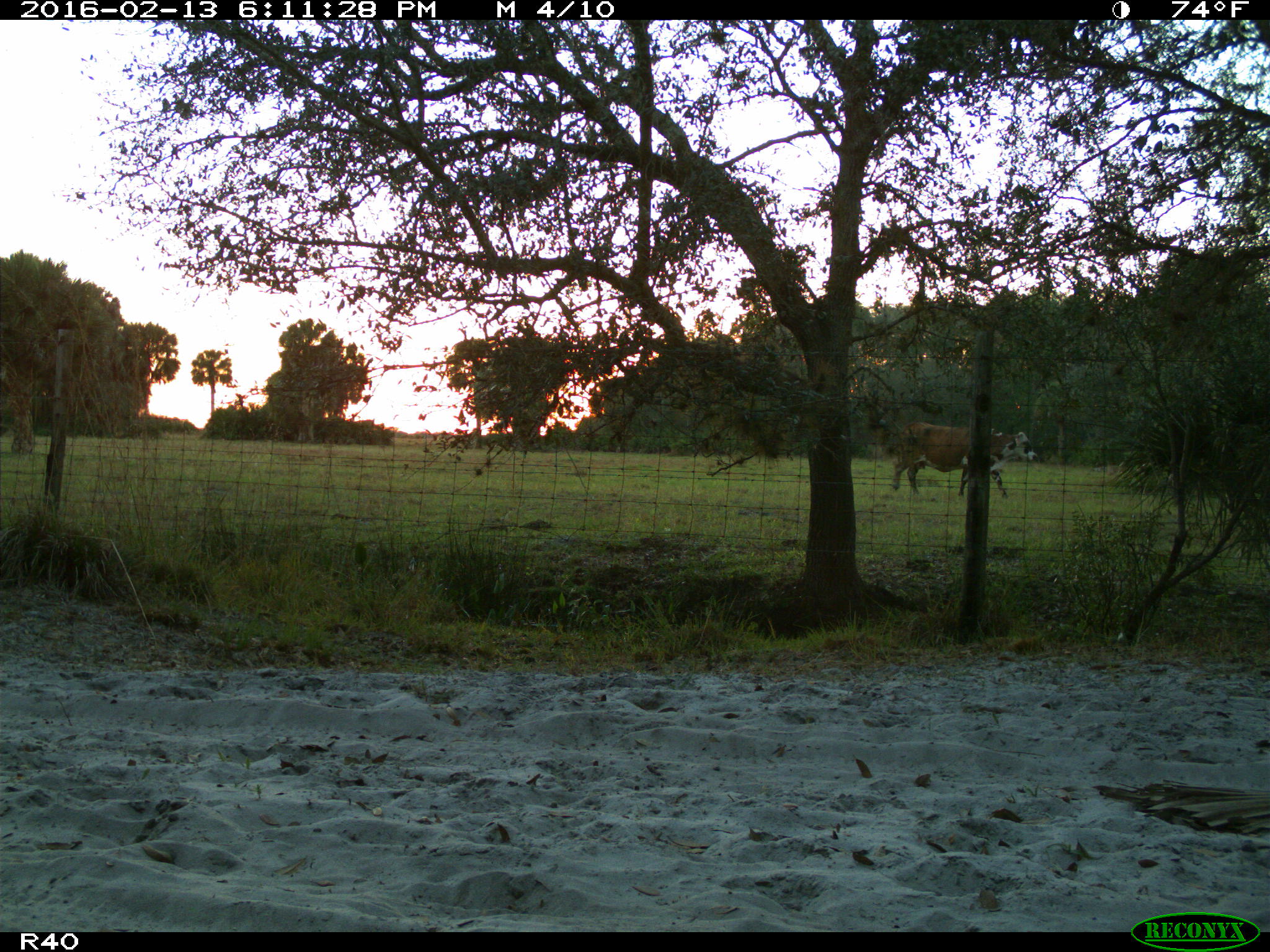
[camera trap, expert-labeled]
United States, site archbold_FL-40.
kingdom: Animalia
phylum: Chordata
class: Mammalia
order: Artiodactyla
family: Bovidae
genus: Bos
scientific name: Bos taurus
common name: domestic cow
Bos taurus (domestic cow).